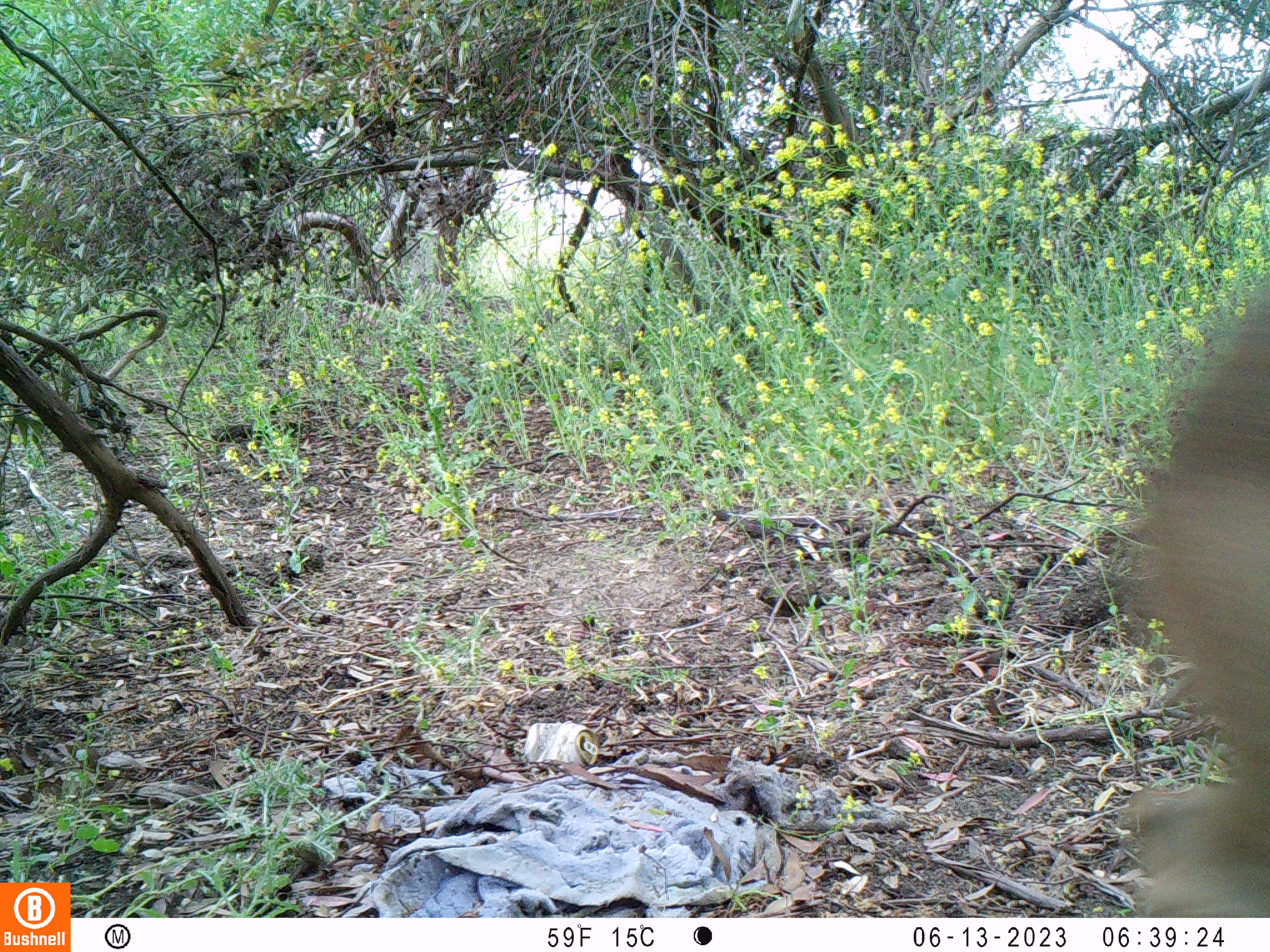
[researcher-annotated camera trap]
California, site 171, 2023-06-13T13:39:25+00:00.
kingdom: Animalia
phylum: Chordata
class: Mammalia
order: Artiodactyla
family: Cervidae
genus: Odocoileus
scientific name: Odocoileus hemionus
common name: mule deer